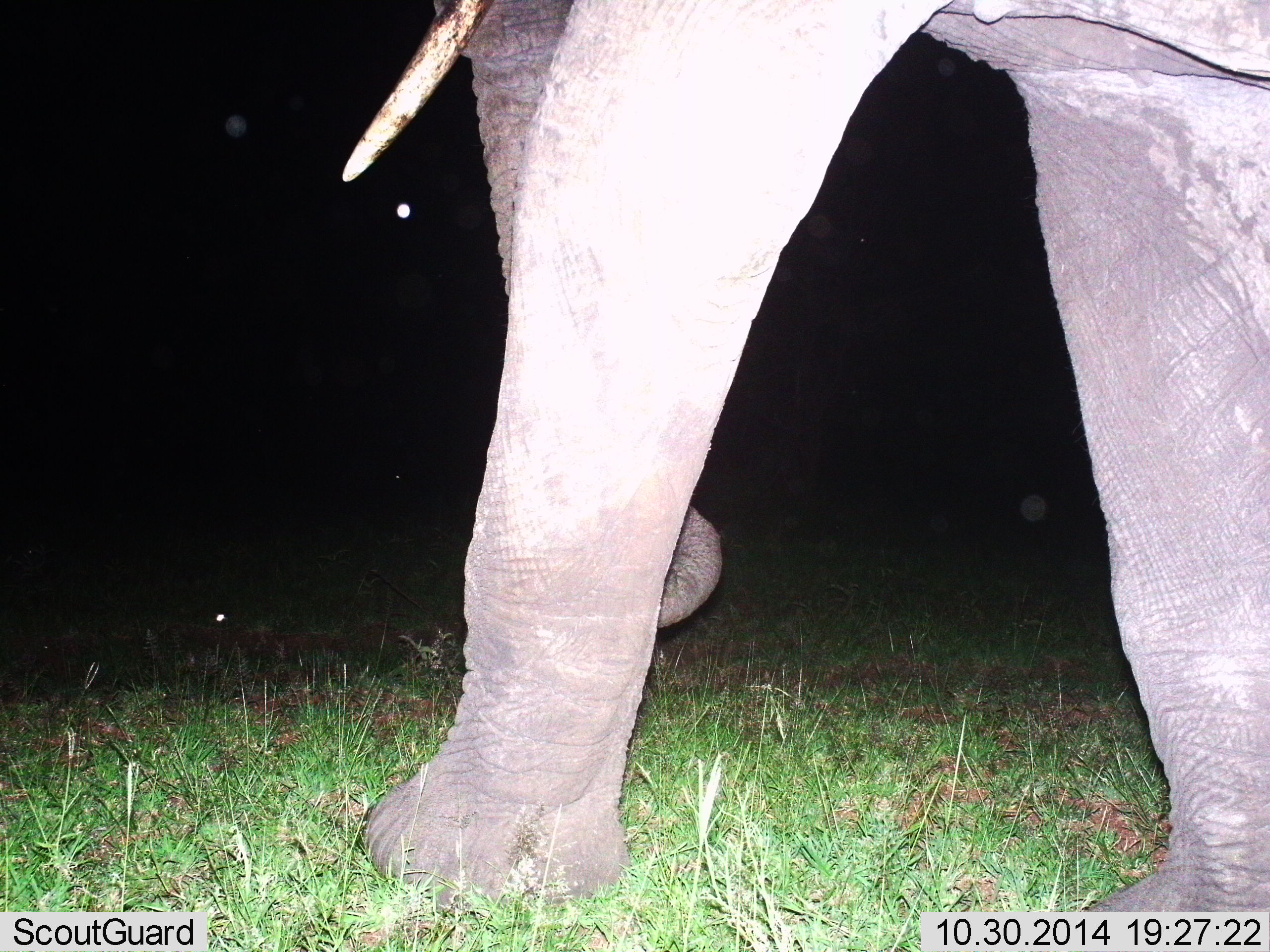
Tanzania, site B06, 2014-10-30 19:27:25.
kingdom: Animalia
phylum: Chordata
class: Mammalia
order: Proboscidea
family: Elephantidae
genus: Loxodonta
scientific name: Loxodonta africana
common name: african bush elephant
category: elephant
Elephant (african bush elephant) (Loxodonta africana), count 1. Behavior (volunteer vote fractions): standing 20%, resting 0%, moving 80%, interacting 0%. Young present (vote fraction): 0%. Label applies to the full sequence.